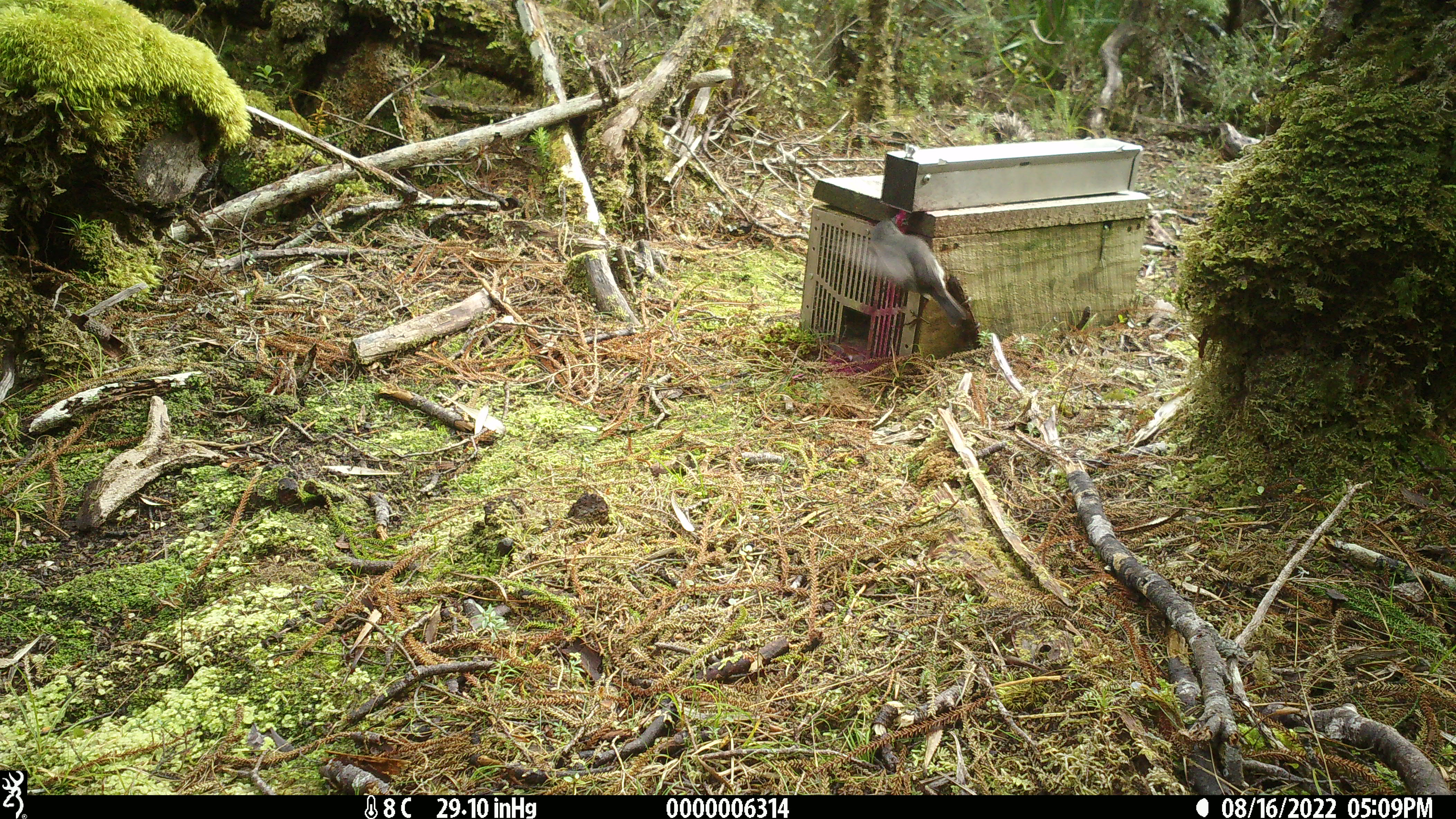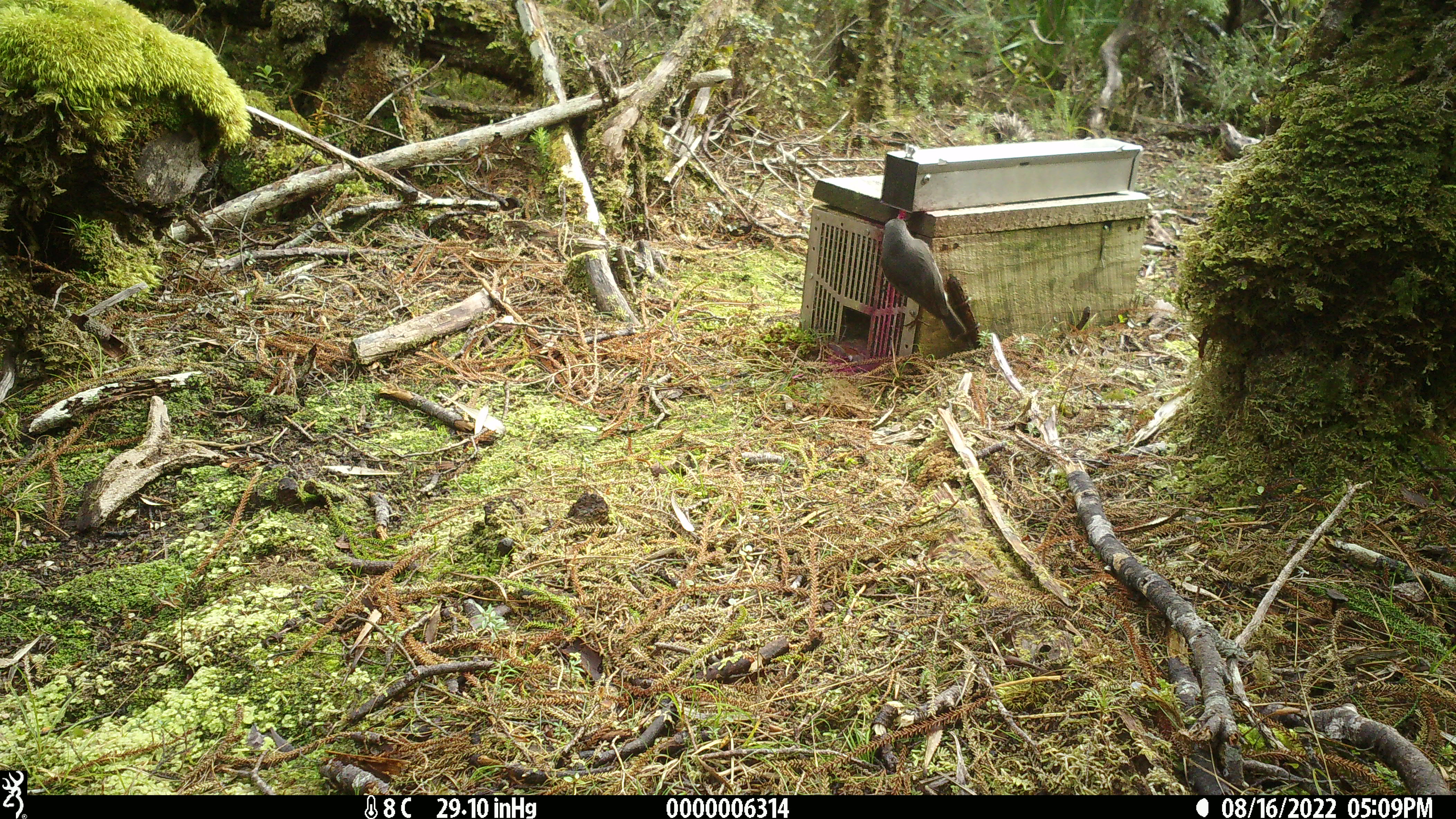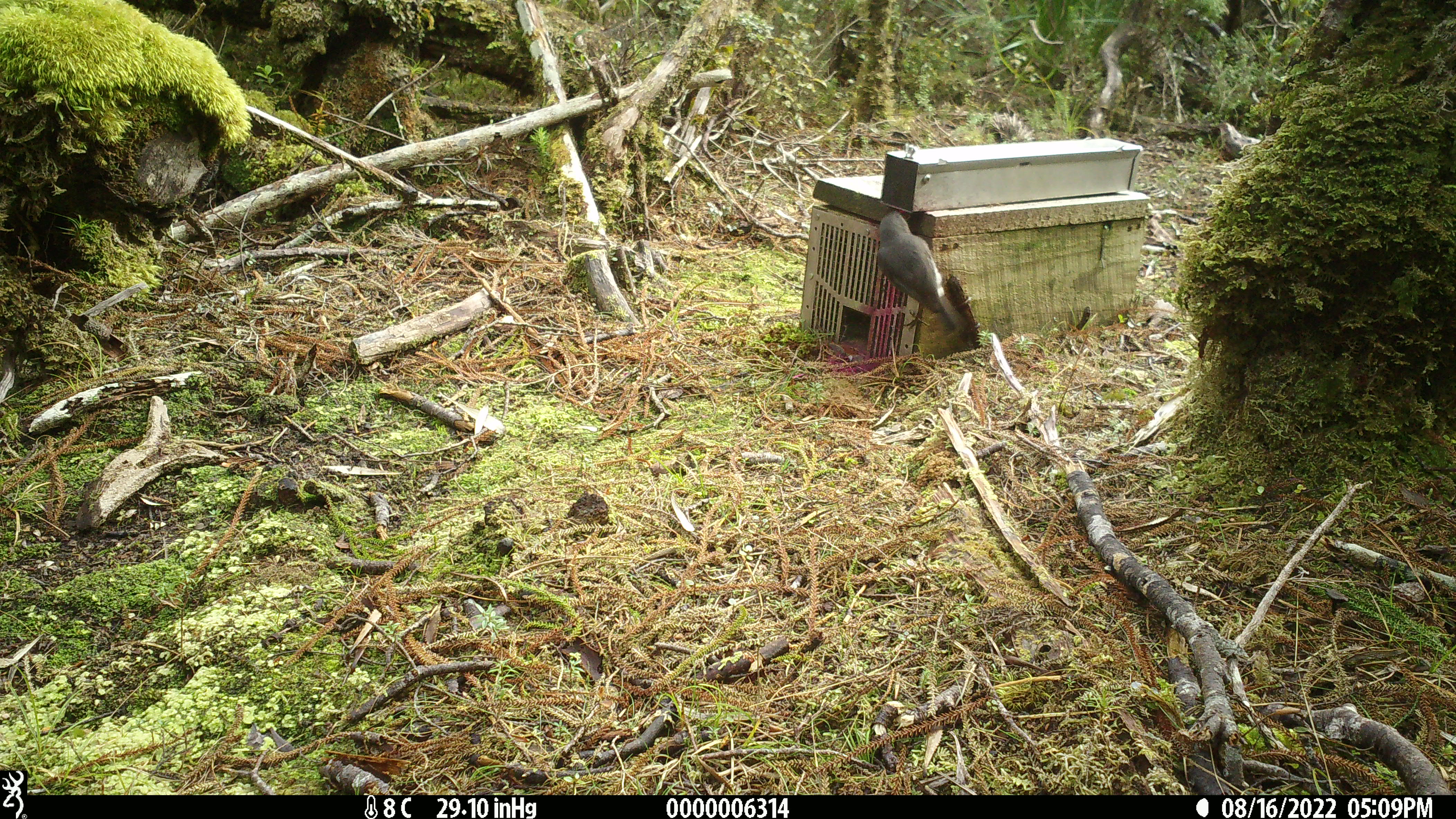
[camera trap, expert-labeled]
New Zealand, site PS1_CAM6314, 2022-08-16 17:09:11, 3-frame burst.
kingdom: Animalia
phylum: Chordata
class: Aves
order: Passeriformes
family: Petroicidae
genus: Petroica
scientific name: Petroica australis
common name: new zealand robin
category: robin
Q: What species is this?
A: Robin (new zealand robin) (Petroica australis).